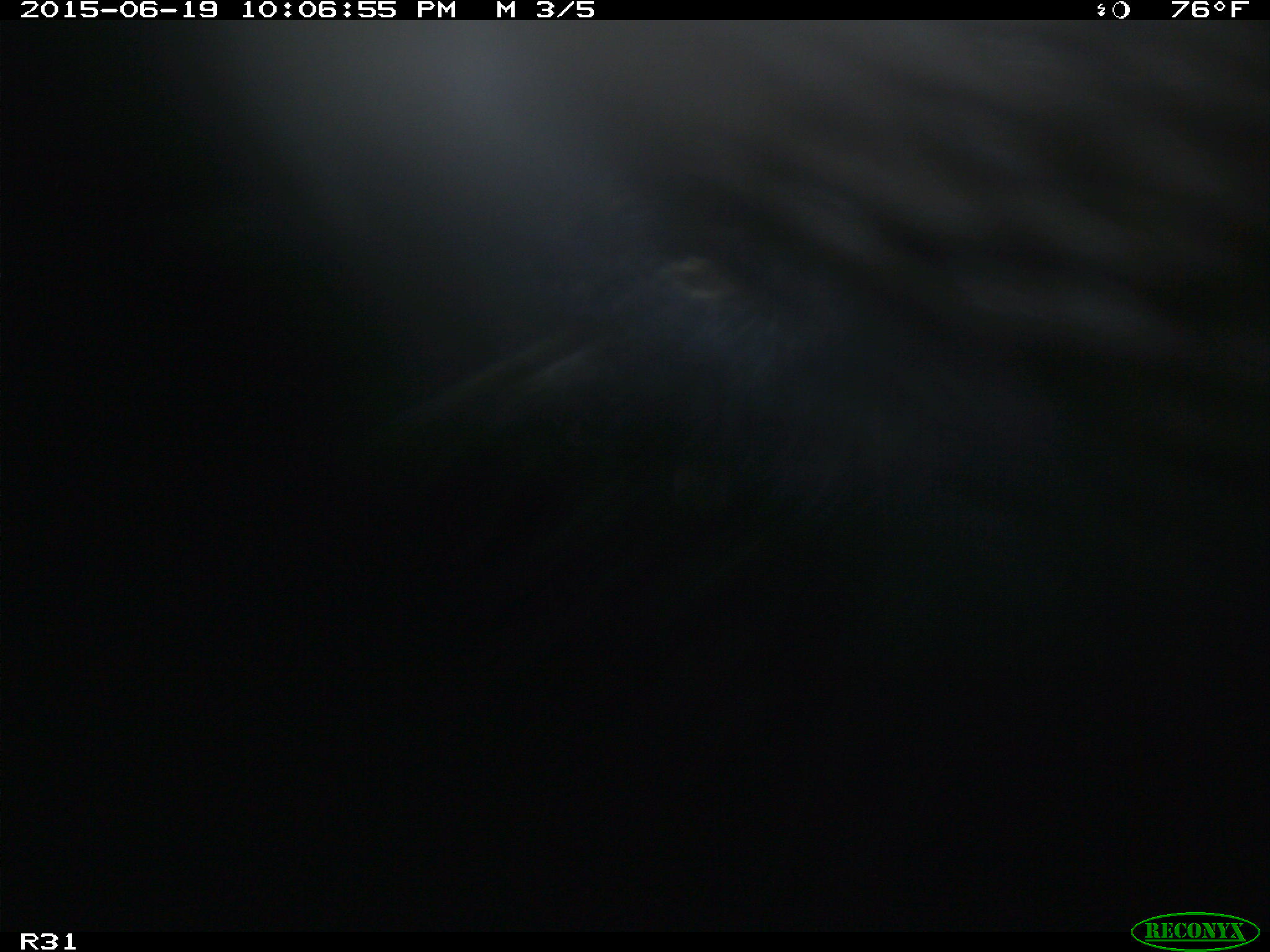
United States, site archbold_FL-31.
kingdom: Animalia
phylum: Chordata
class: Mammalia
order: Artiodactyla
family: Bovidae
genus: Bos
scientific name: Bos taurus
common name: domestic cow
Bos taurus (domestic cow).